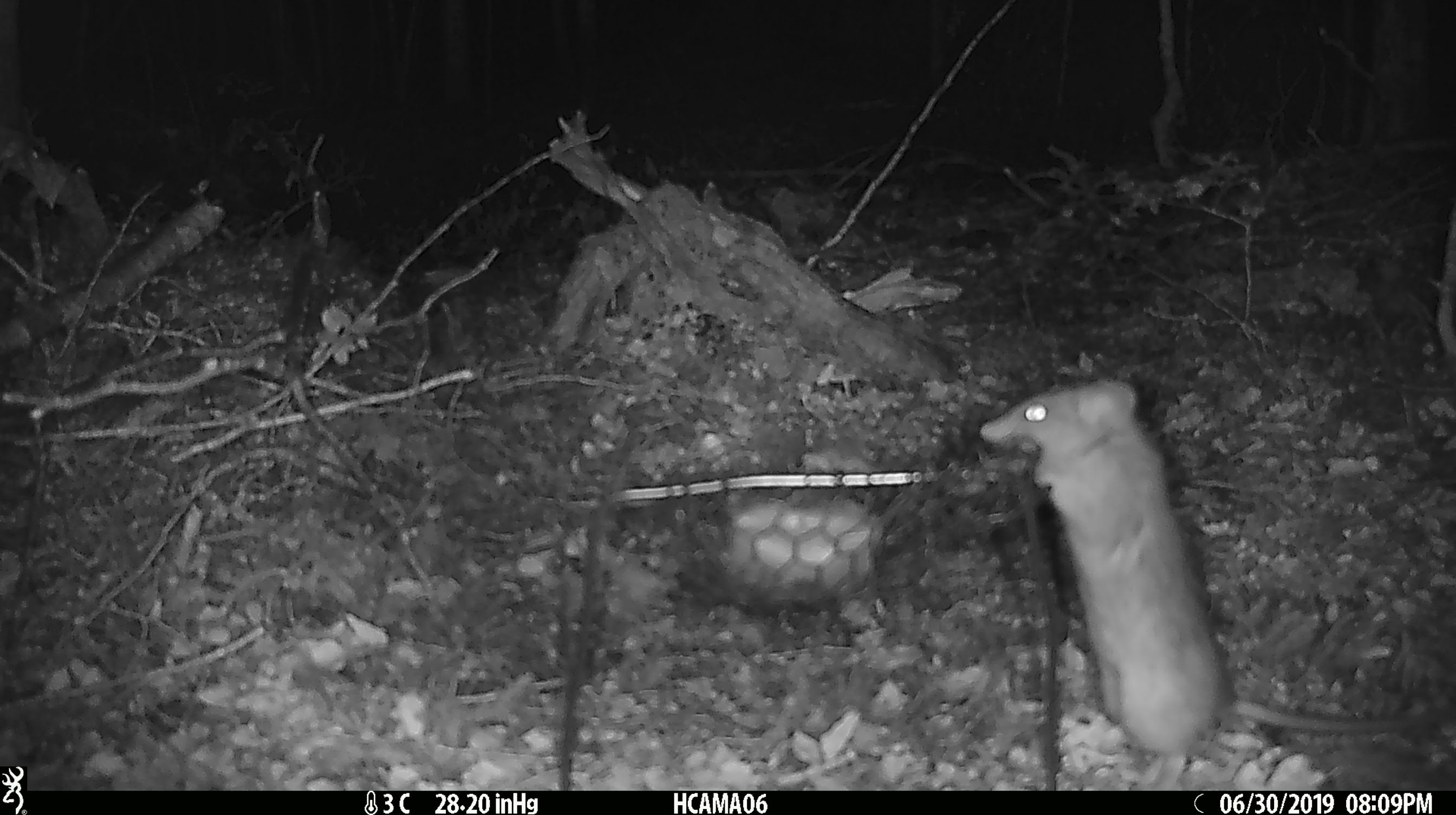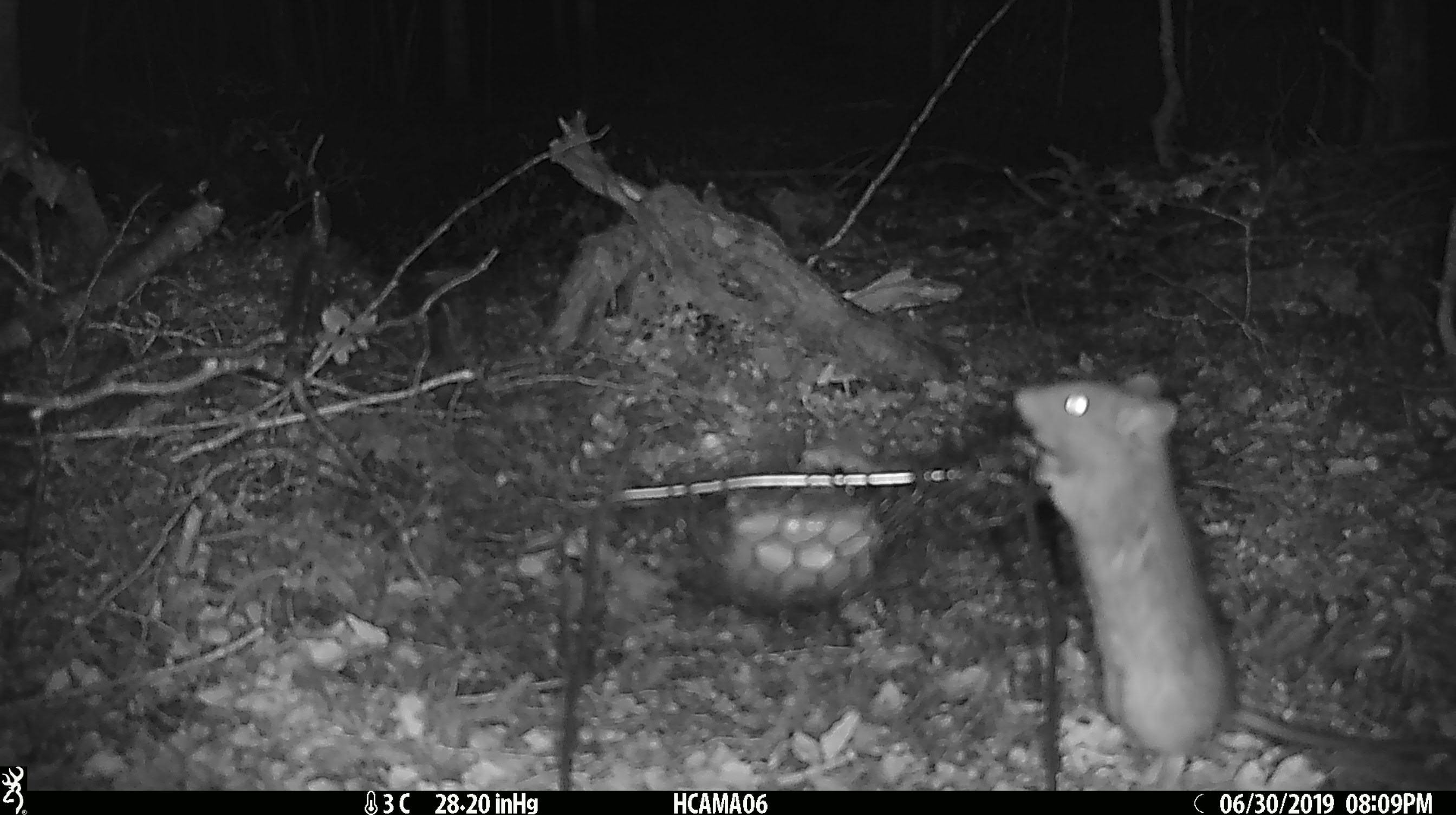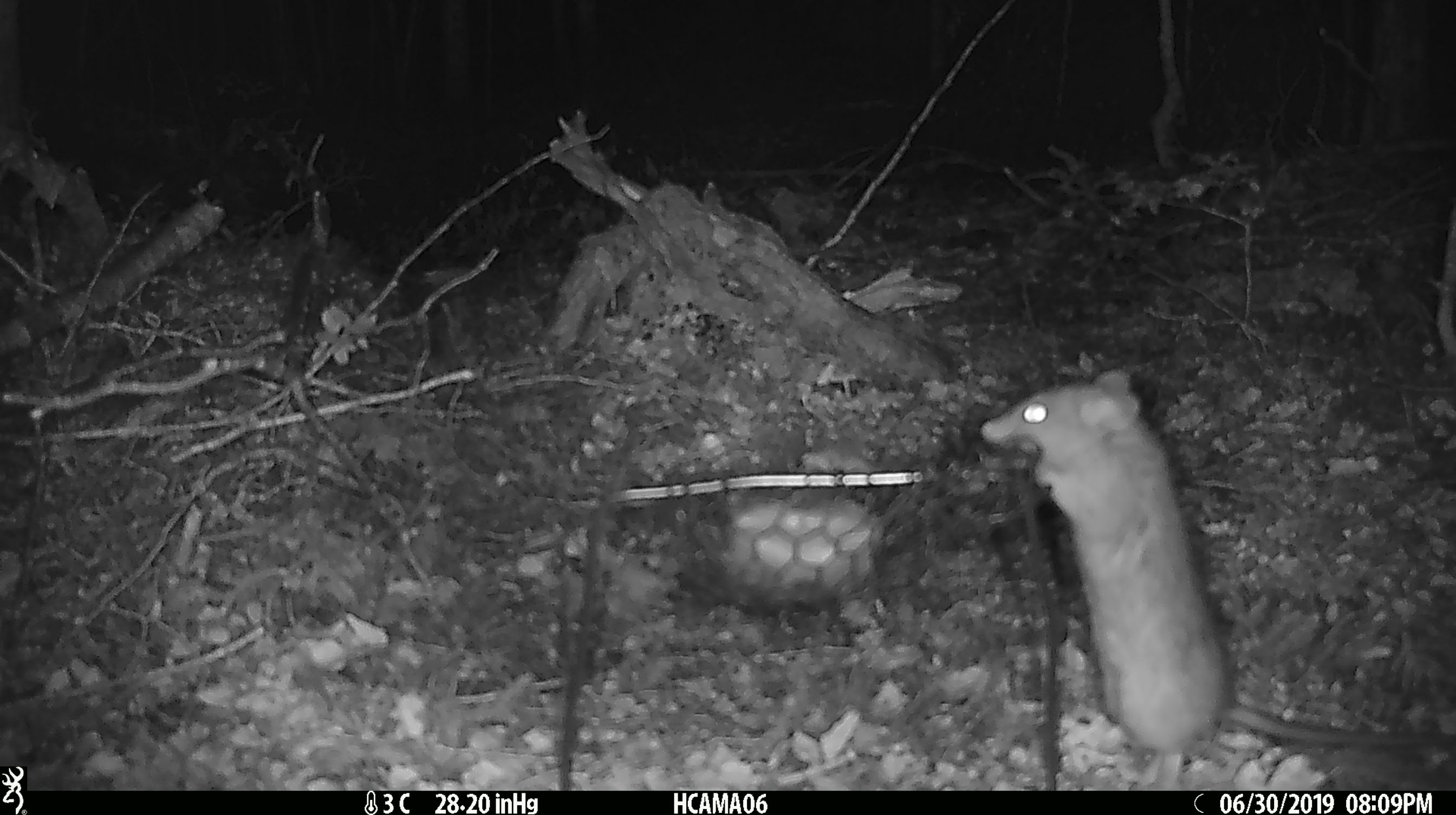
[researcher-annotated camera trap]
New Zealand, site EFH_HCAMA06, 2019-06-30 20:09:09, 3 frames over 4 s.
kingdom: Animalia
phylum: Chordata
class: Mammalia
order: Rodentia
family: Muridae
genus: Rattus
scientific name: Rattus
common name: rat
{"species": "rat (Rattus)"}